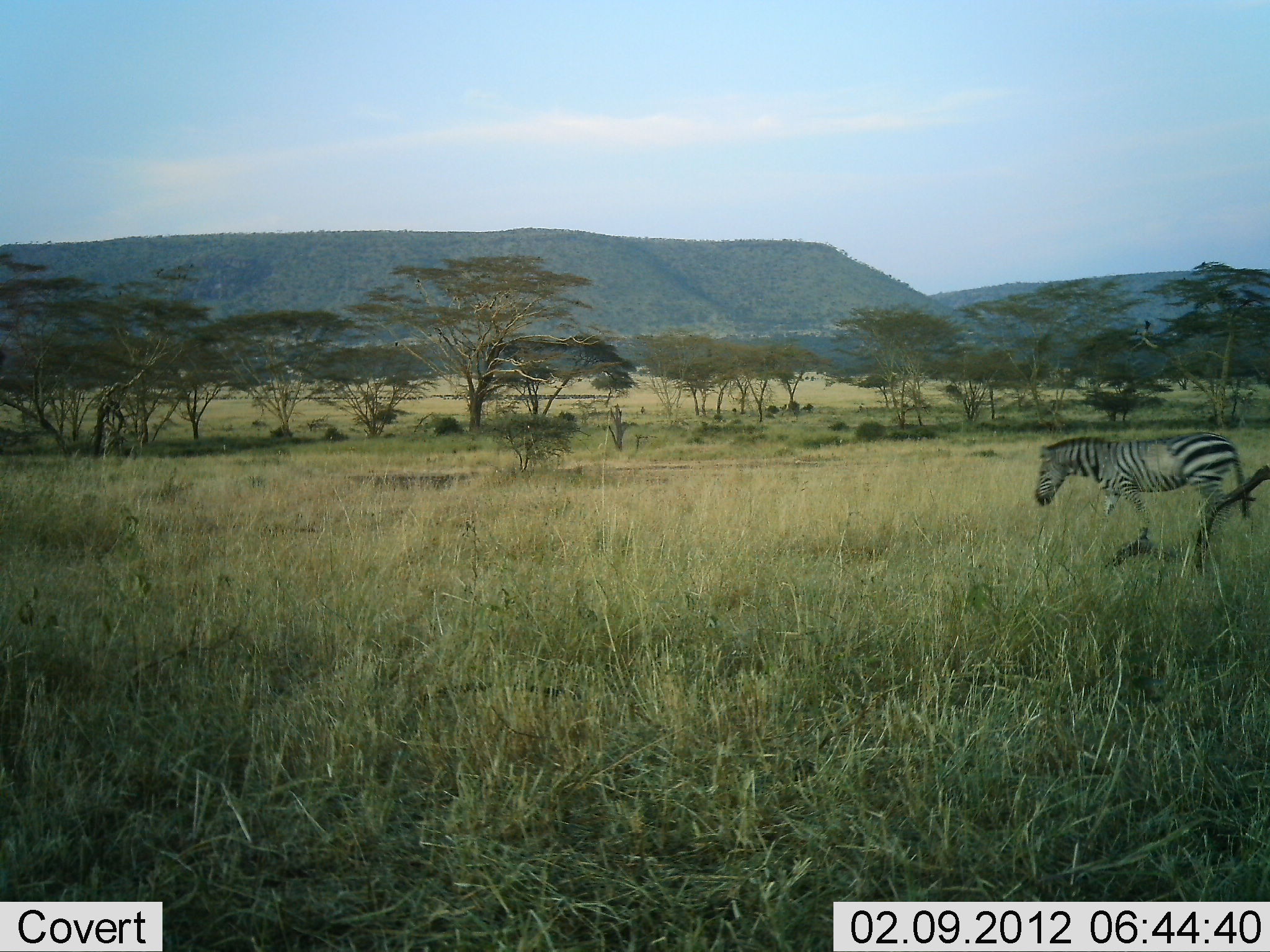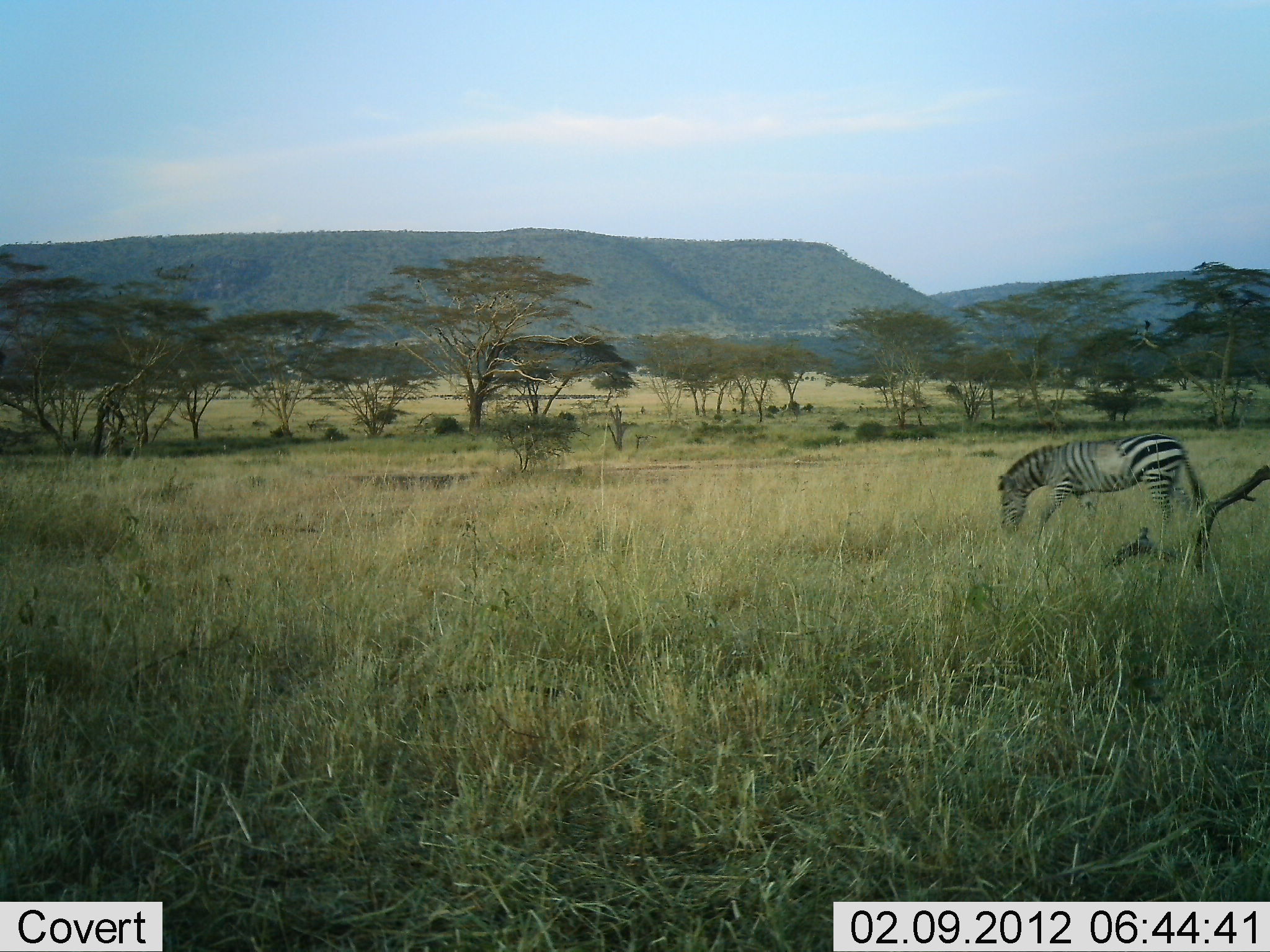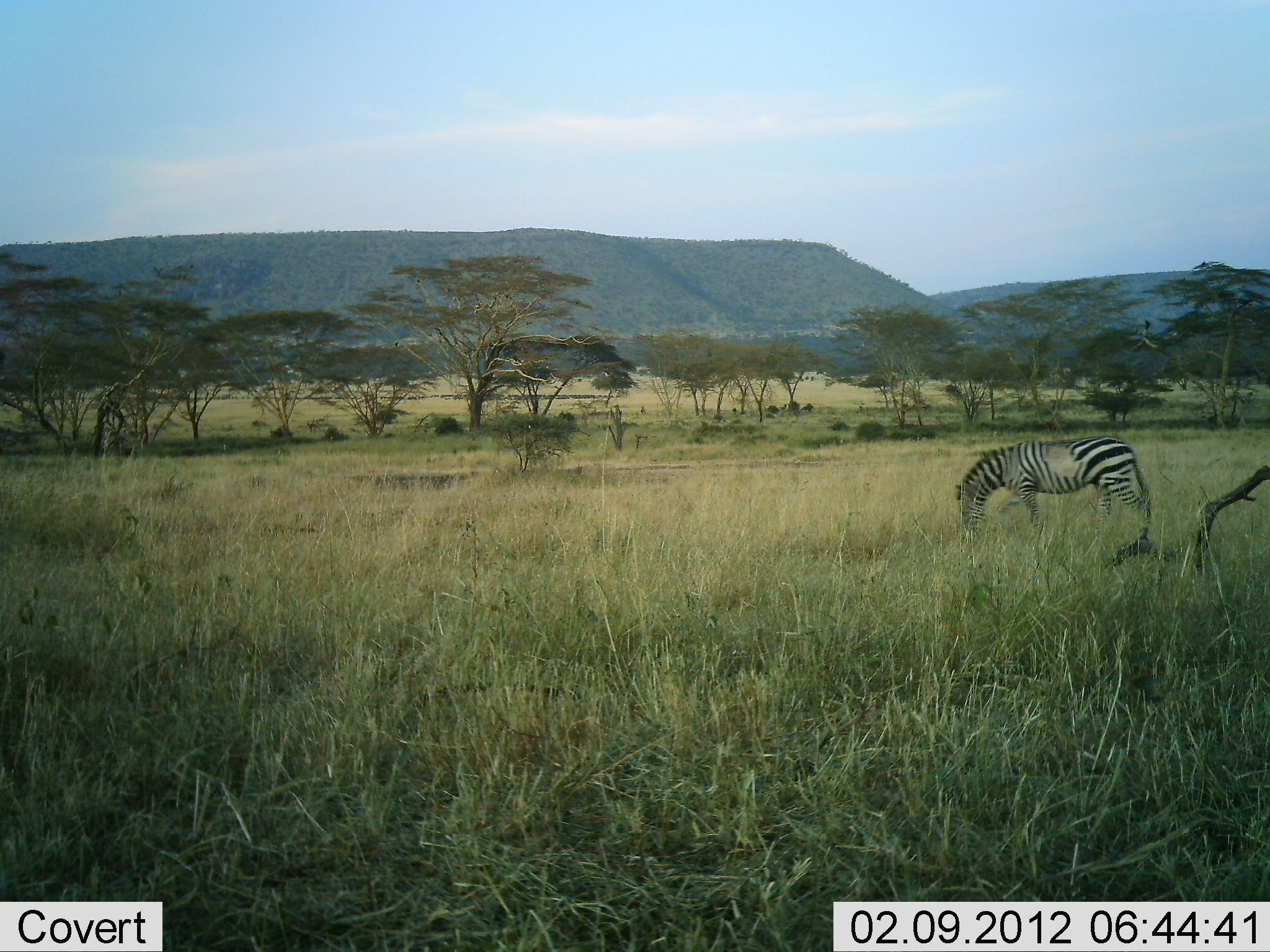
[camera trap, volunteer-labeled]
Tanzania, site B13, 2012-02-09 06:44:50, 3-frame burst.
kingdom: Animalia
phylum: Chordata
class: Mammalia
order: Perissodactyla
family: Equidae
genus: Equus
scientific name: Equus quagga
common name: plains zebra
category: zebra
Zebra (plains zebra) (Equus quagga), count 1. Behavior (volunteer vote fractions): standing 6%, resting 0%, moving 72%, interacting 0%. Young present (vote fraction): 0%. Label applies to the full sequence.